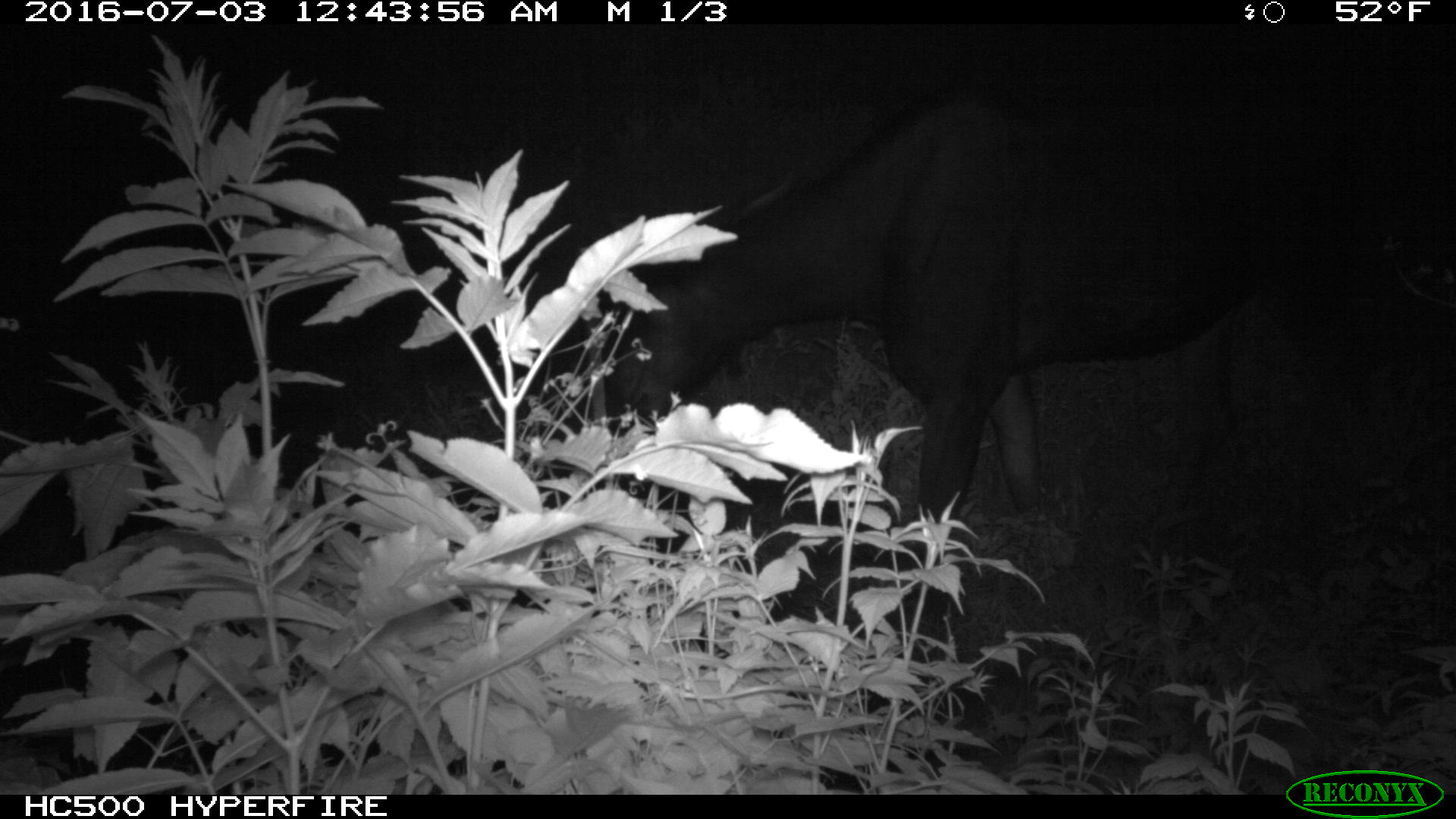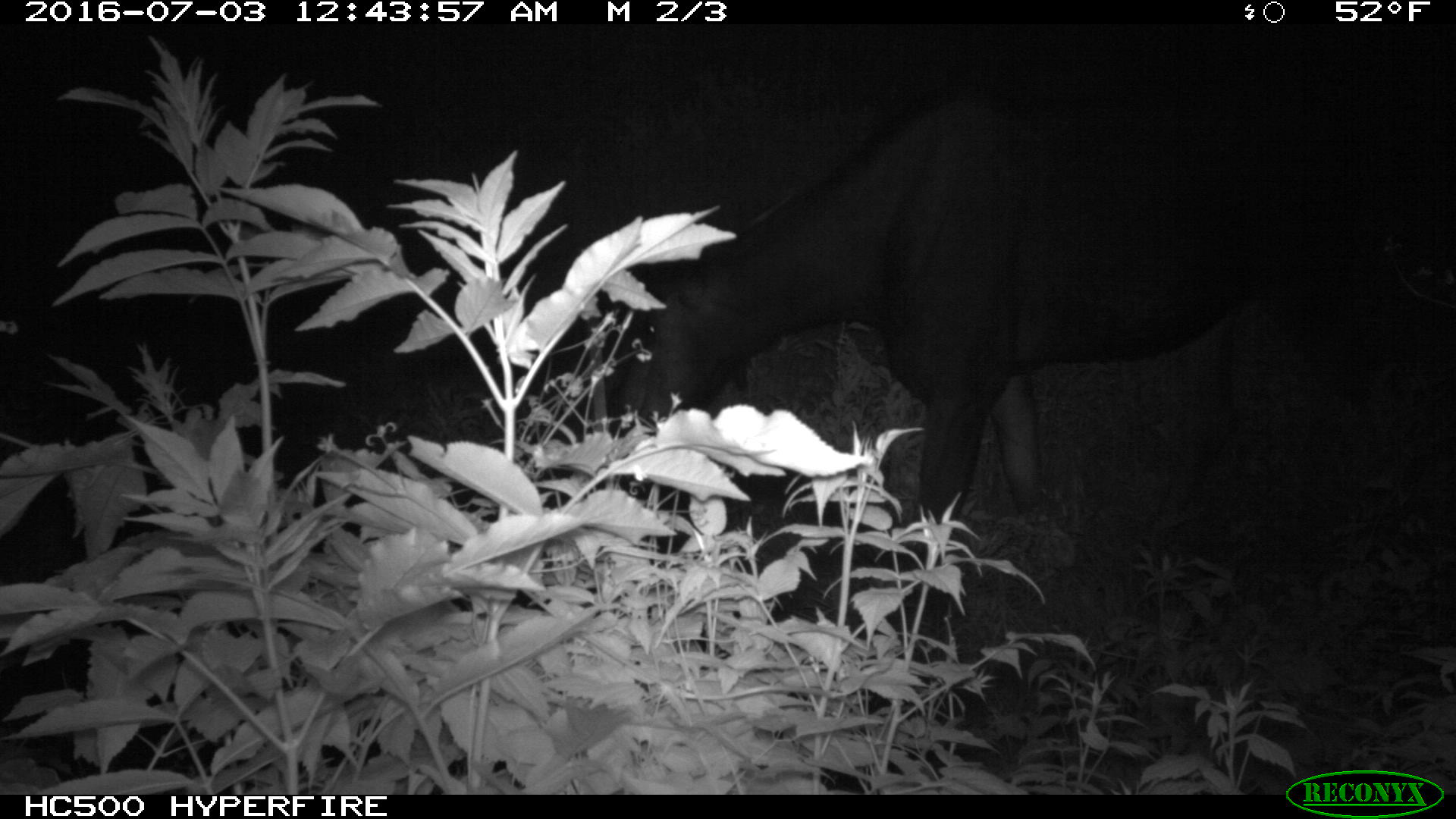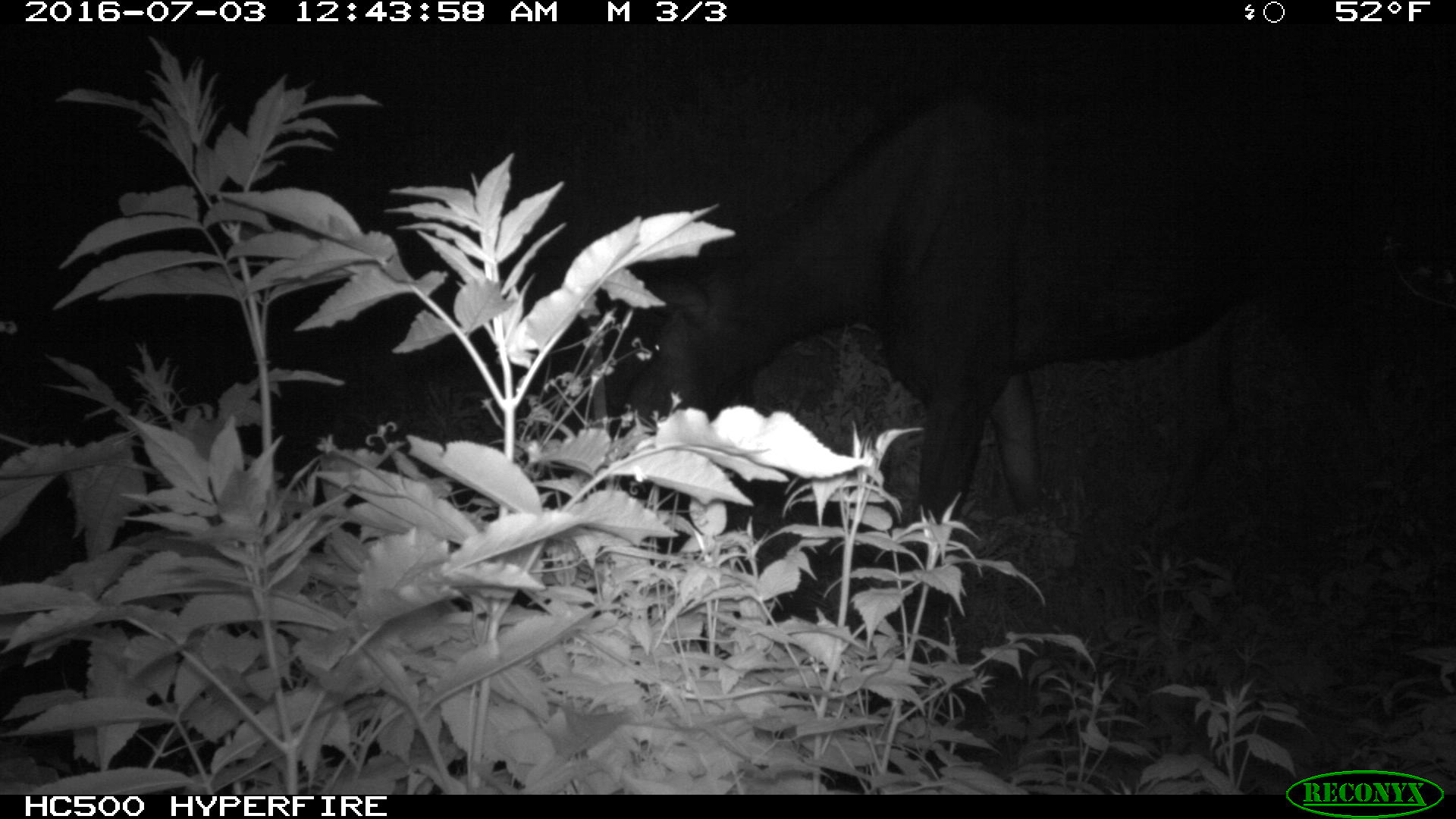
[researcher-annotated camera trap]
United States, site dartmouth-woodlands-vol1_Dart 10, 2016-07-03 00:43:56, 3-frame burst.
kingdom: Animalia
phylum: Chordata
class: Mammalia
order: Artiodactyla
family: Cervidae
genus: Alces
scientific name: Alces alces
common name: moose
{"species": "moose (Alces alces)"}